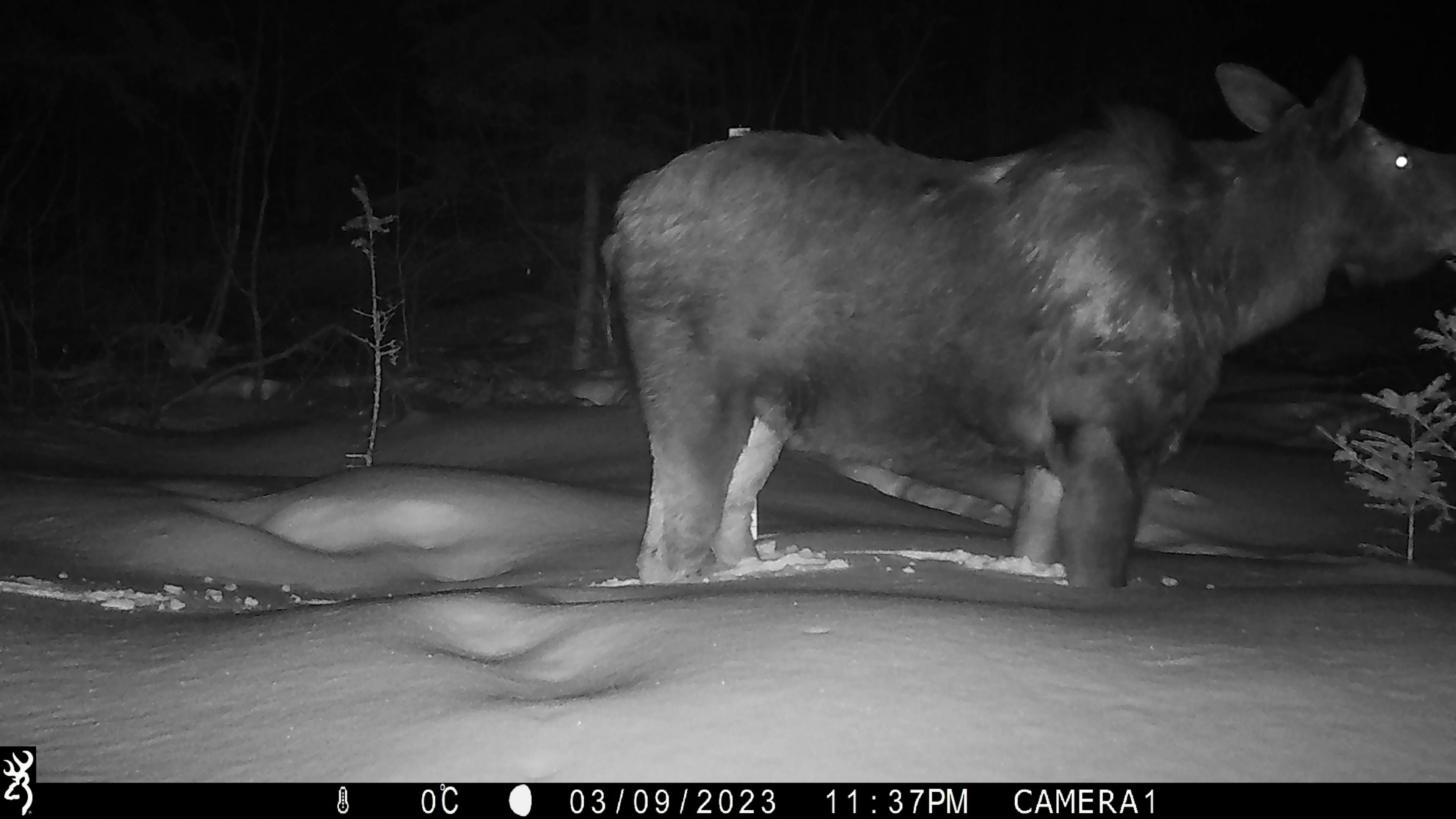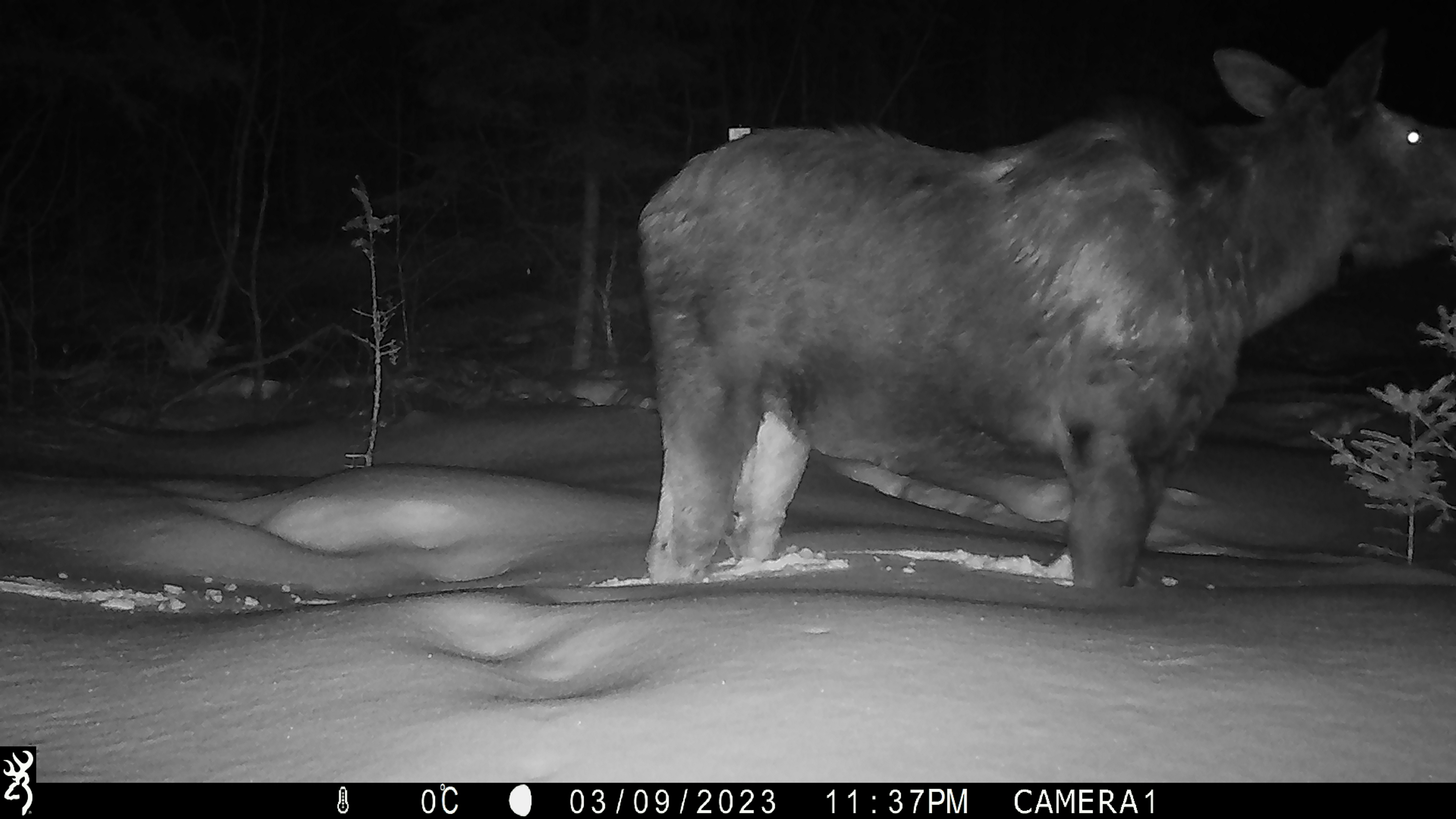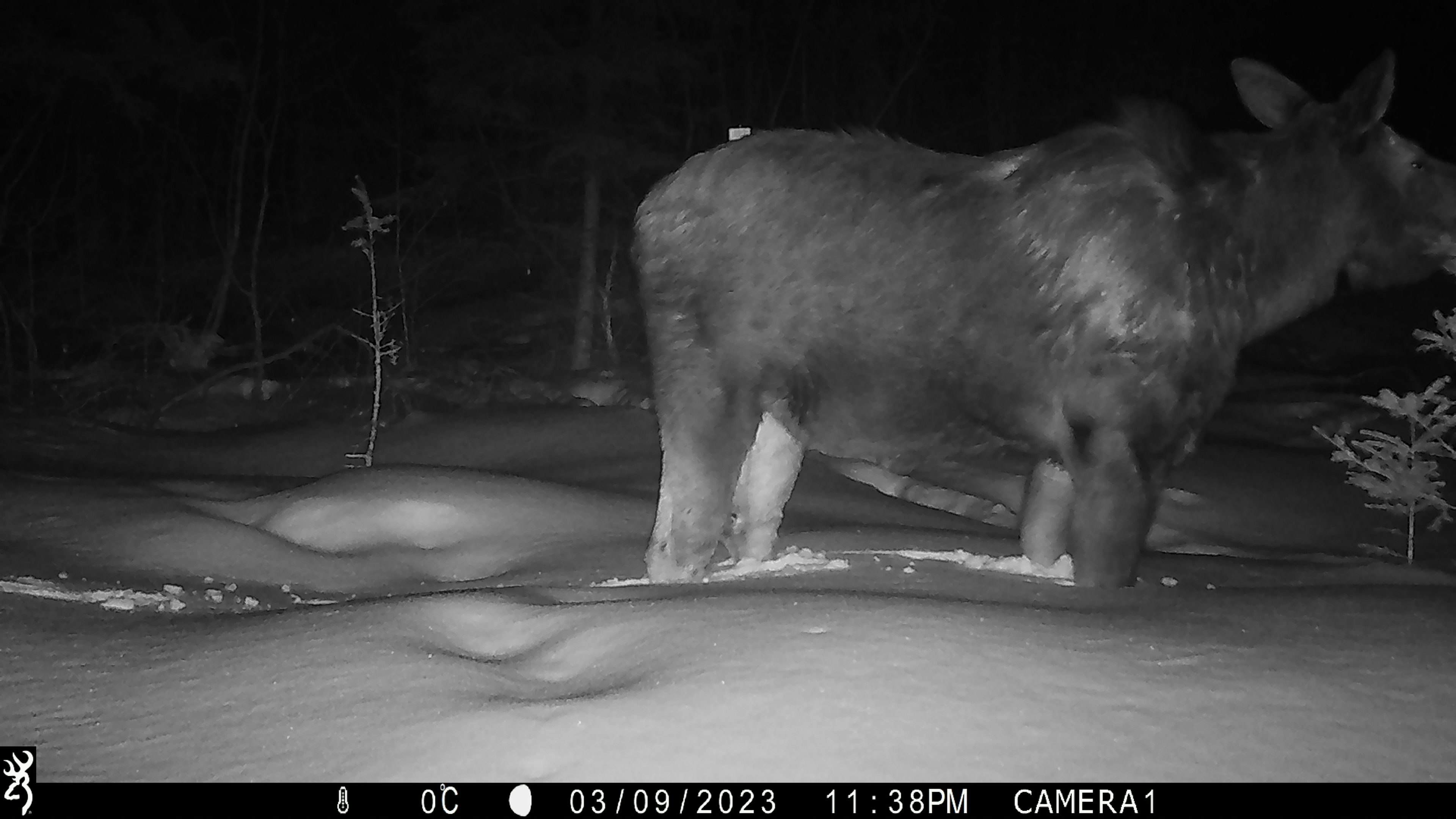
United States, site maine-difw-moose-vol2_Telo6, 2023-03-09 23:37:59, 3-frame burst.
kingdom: Animalia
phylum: Chordata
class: Mammalia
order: Artiodactyla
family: Cervidae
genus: Alces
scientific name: Alces alces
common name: moose